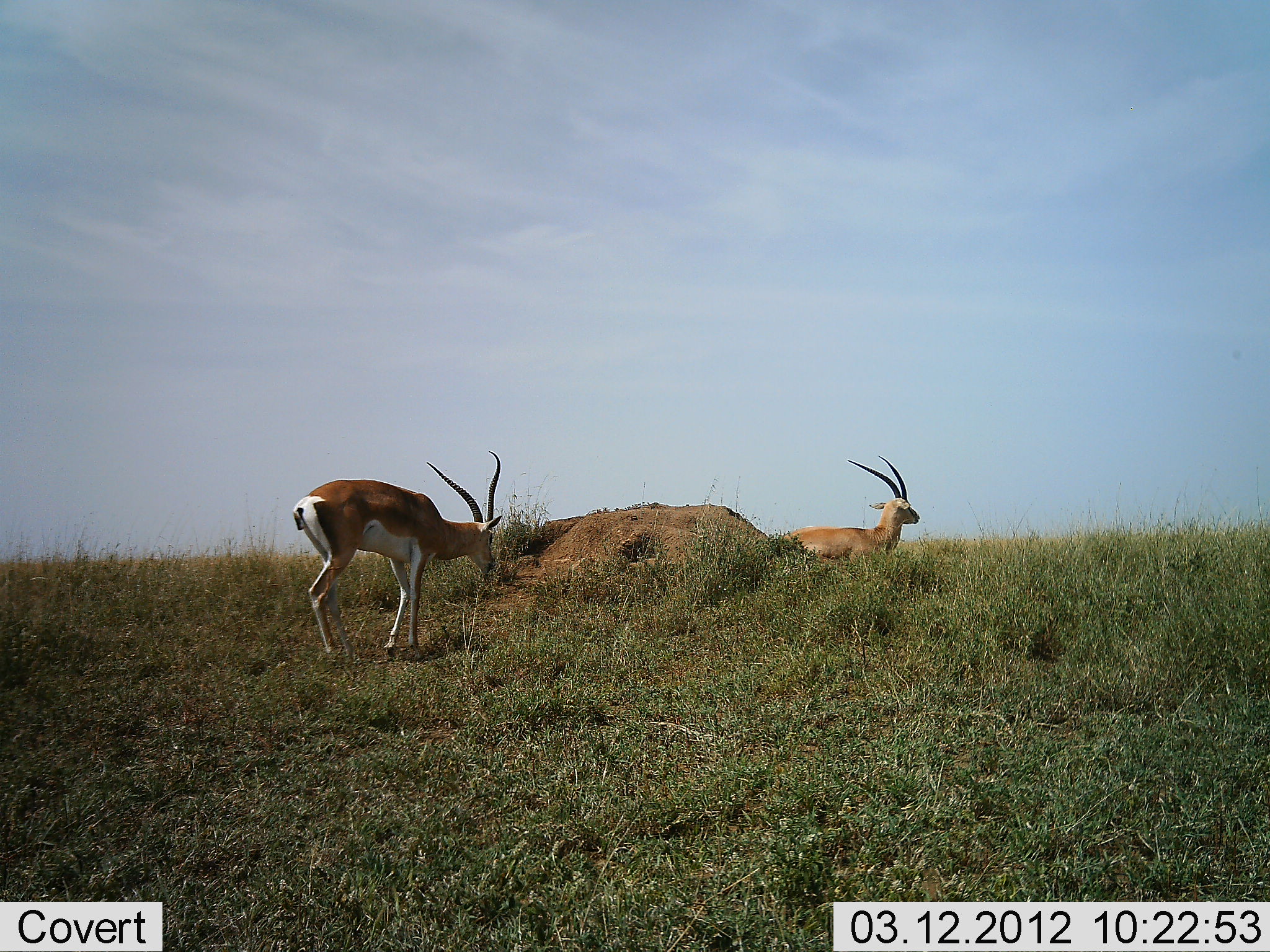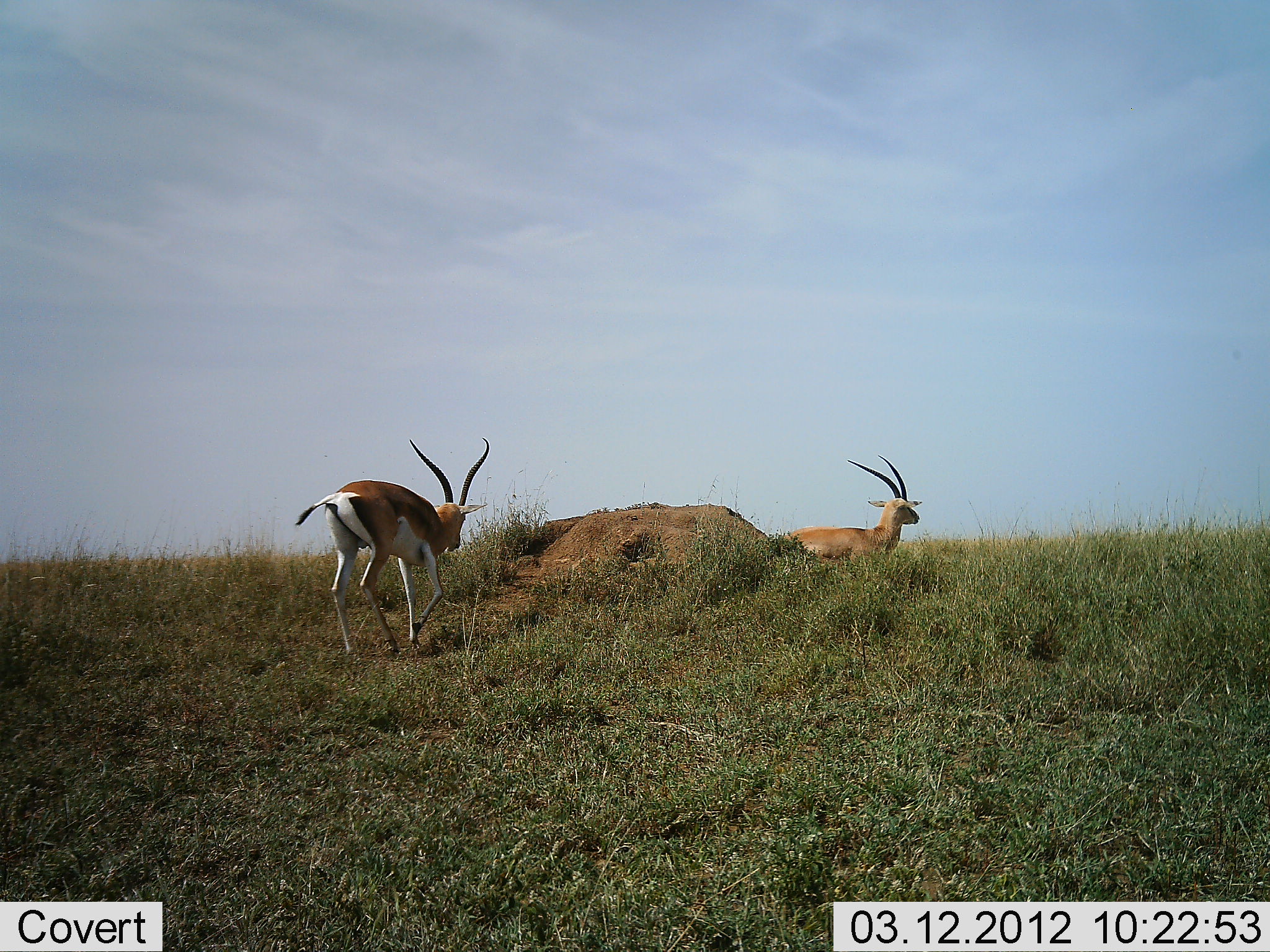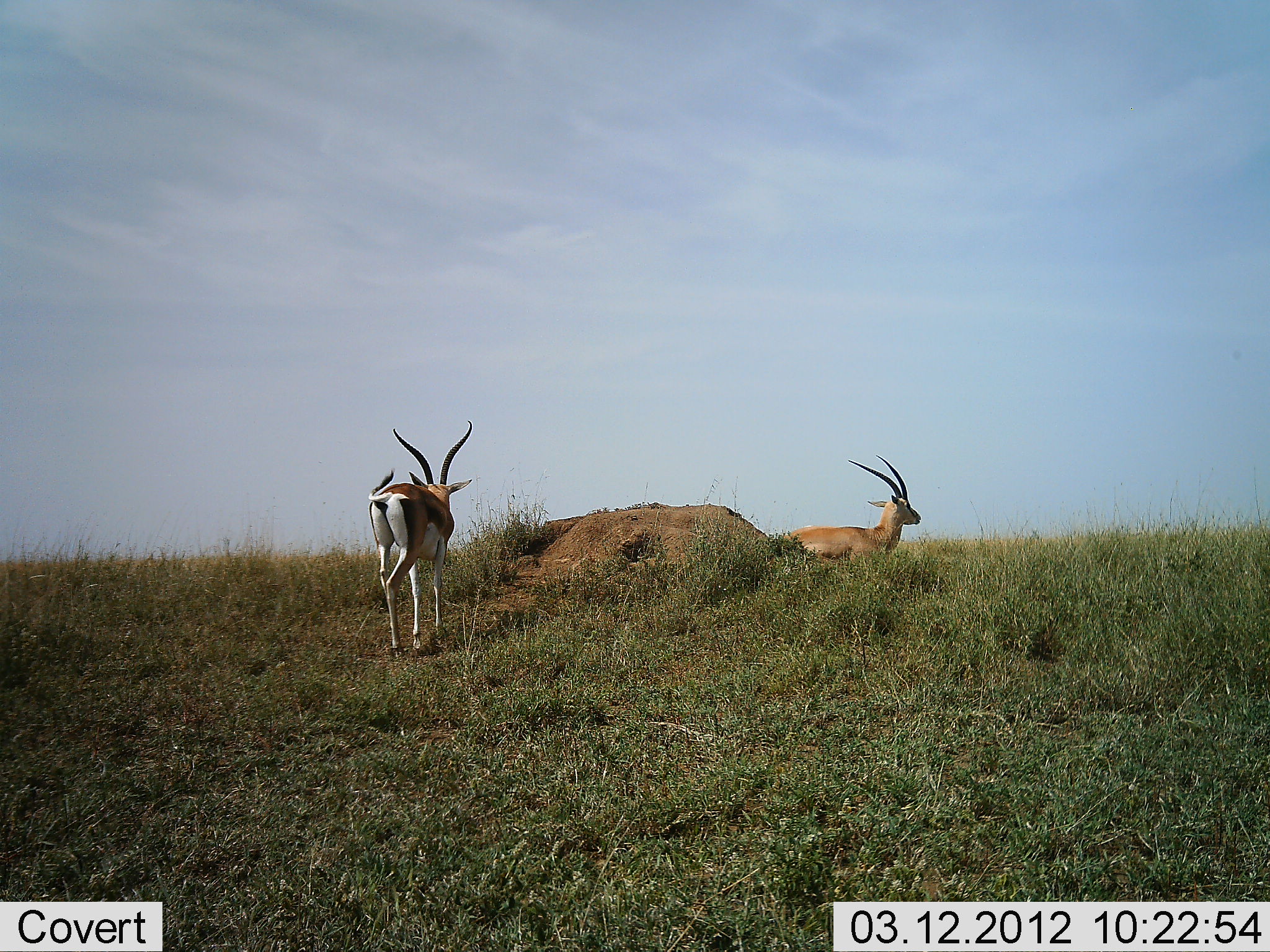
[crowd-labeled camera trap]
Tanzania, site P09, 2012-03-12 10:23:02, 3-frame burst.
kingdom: Animalia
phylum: Chordata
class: Mammalia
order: Artiodactyla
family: Bovidae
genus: Nanger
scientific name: Nanger granti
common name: grant's gazelle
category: gazellegrants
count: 2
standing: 58%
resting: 50%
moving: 83%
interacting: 0%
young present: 0%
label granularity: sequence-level